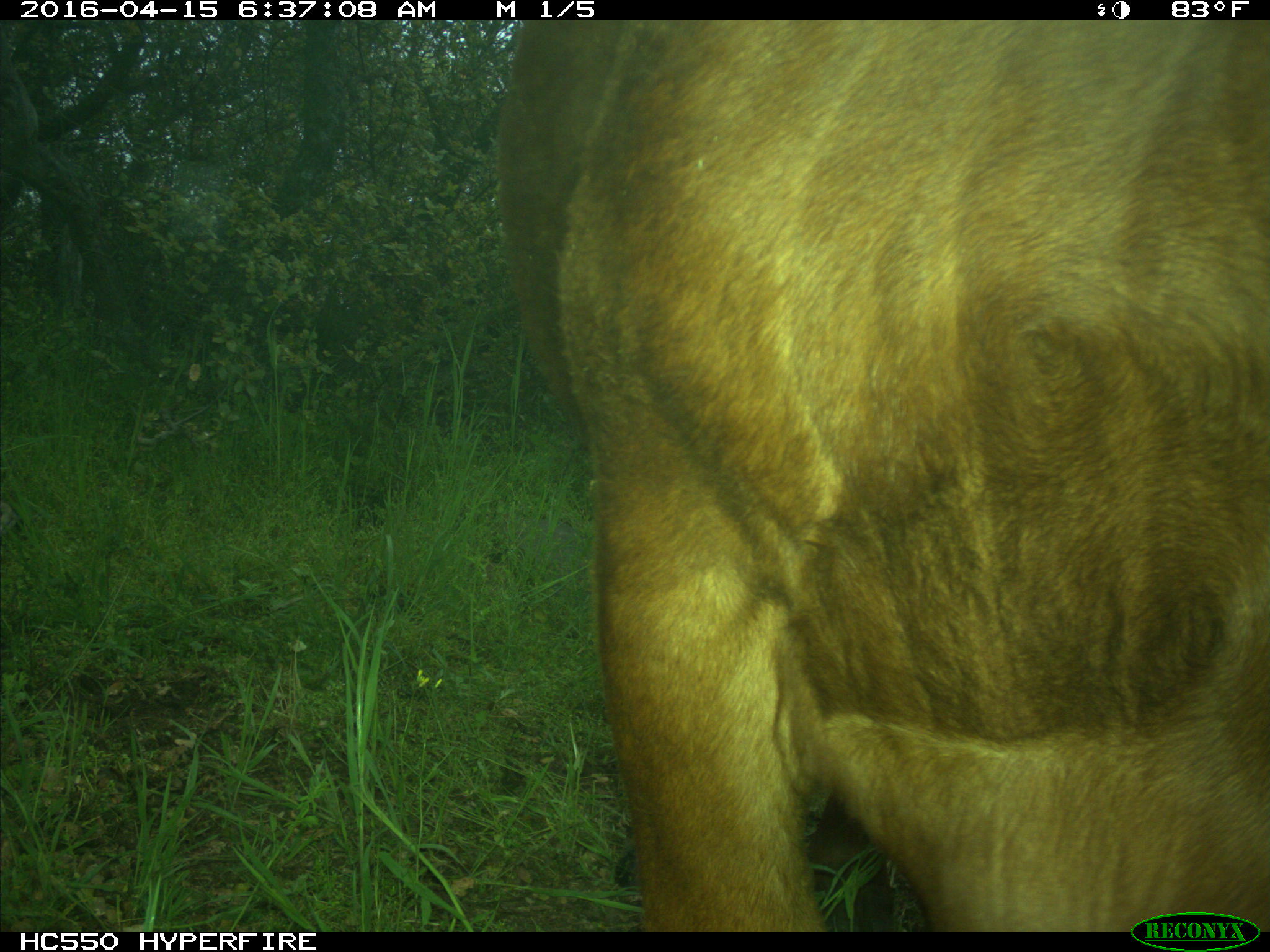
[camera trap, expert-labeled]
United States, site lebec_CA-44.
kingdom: Animalia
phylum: Chordata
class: Mammalia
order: Artiodactyla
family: Bovidae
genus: Bos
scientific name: Bos taurus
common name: domestic cow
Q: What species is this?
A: Bos taurus (domestic cow).